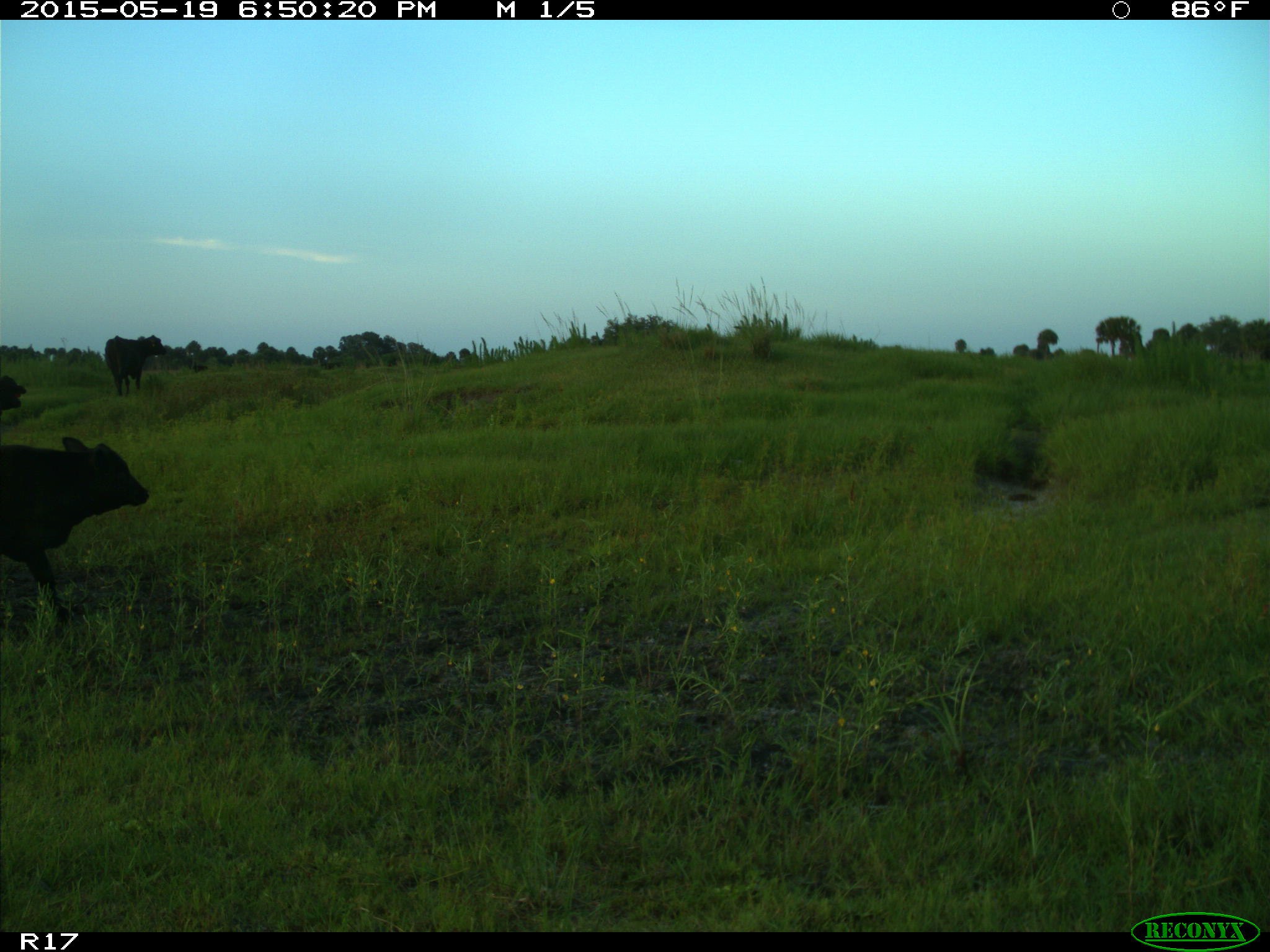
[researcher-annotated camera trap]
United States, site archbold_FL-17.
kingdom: Animalia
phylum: Chordata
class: Mammalia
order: Artiodactyla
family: Bovidae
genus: Bos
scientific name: Bos taurus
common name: domestic cow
Bos taurus (domestic cow).